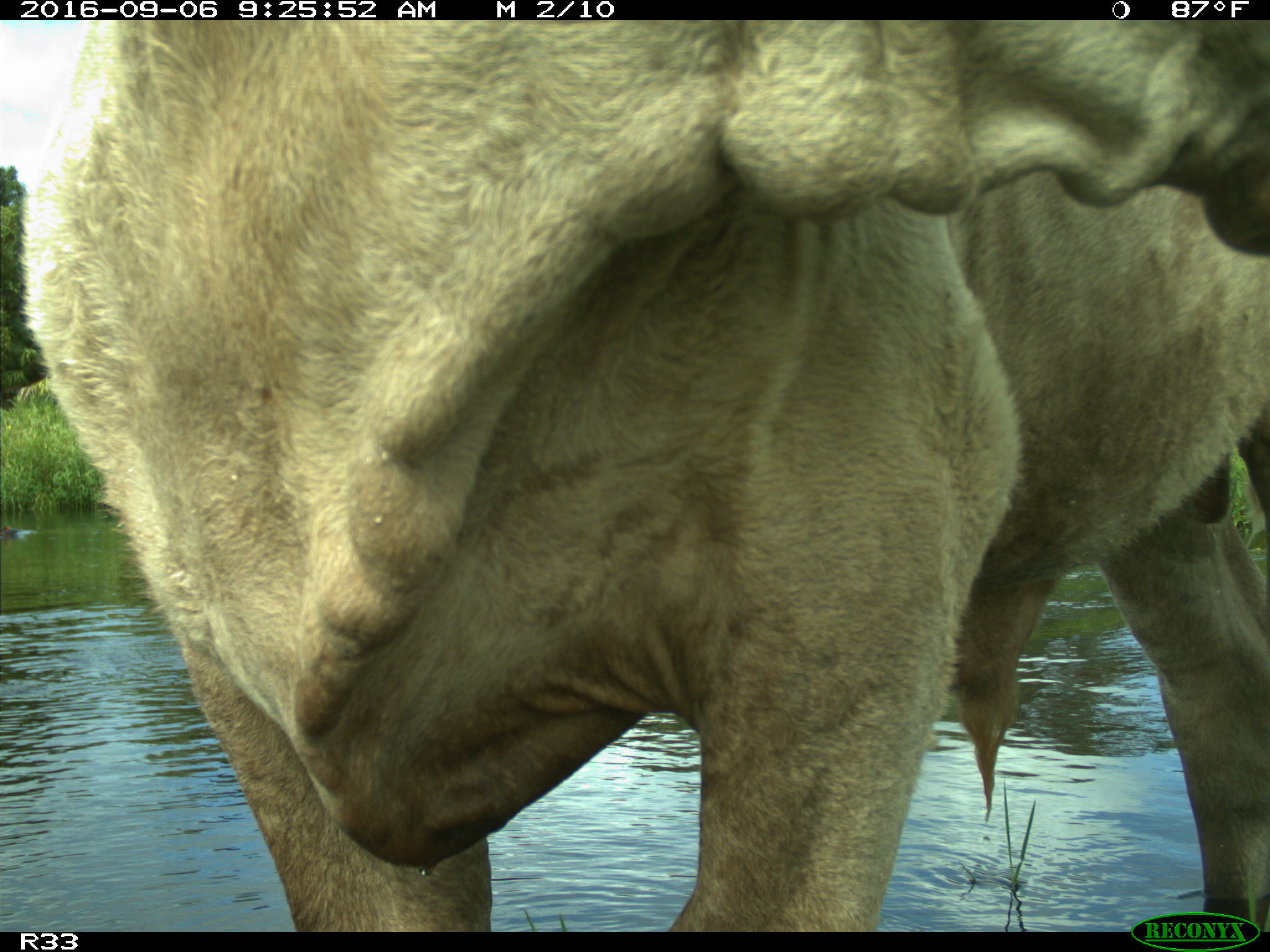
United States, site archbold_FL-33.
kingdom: Animalia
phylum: Chordata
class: Mammalia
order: Artiodactyla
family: Bovidae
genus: Bos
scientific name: Bos taurus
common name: domestic cow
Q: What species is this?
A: Bos taurus (domestic cow).